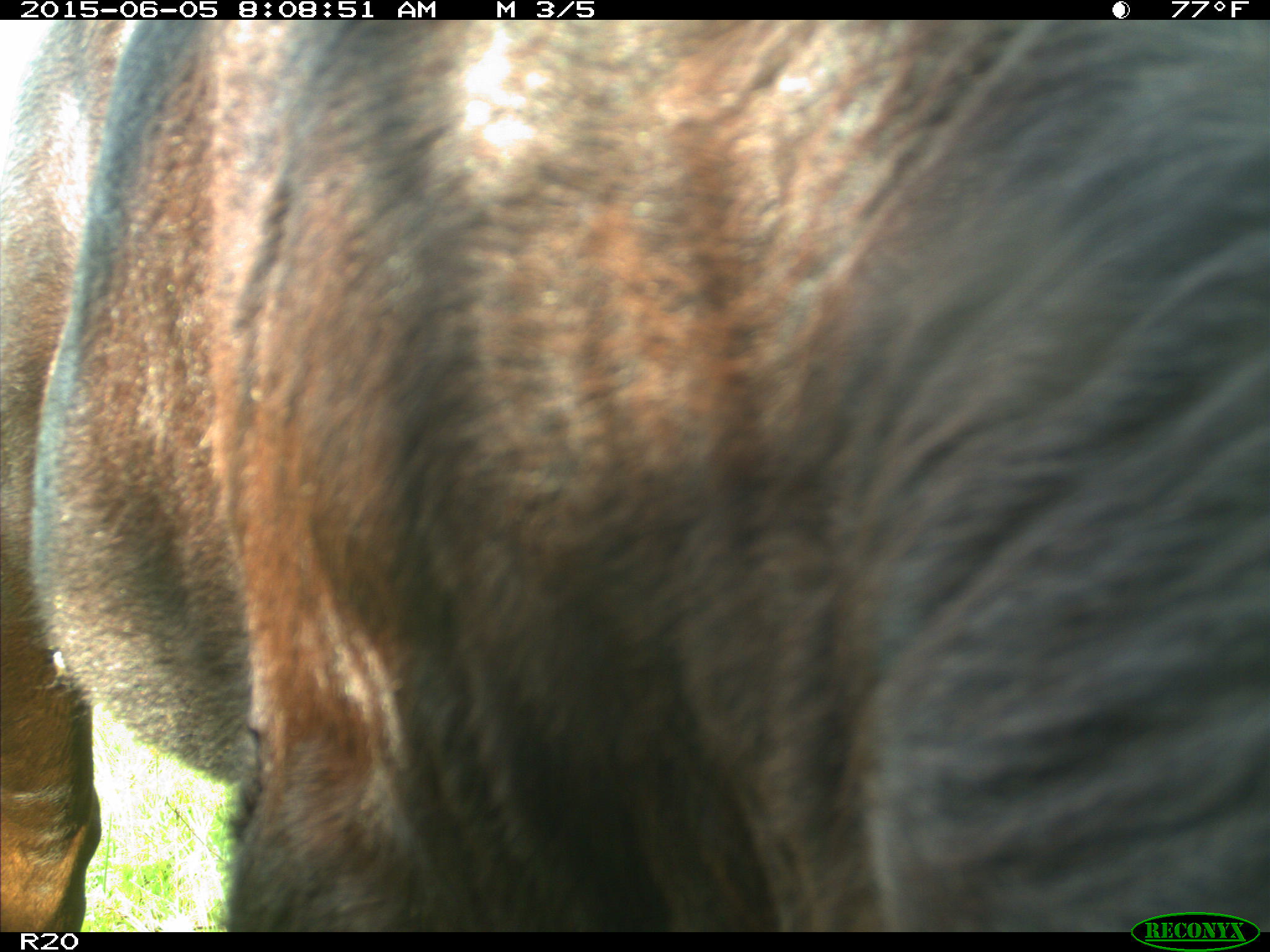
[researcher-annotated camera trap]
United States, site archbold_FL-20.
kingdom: Animalia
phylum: Chordata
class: Mammalia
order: Artiodactyla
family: Bovidae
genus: Bos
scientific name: Bos taurus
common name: domestic cow